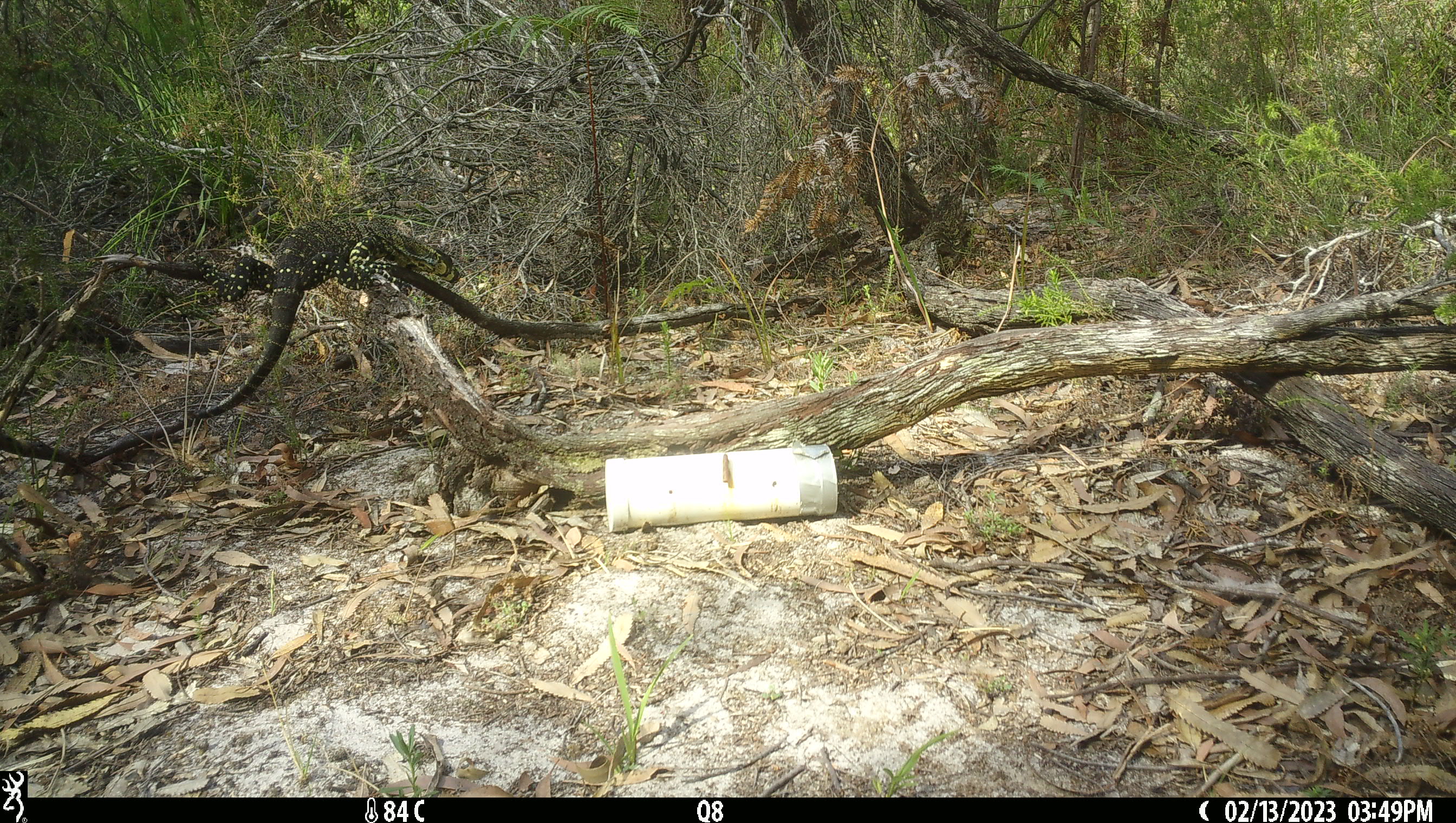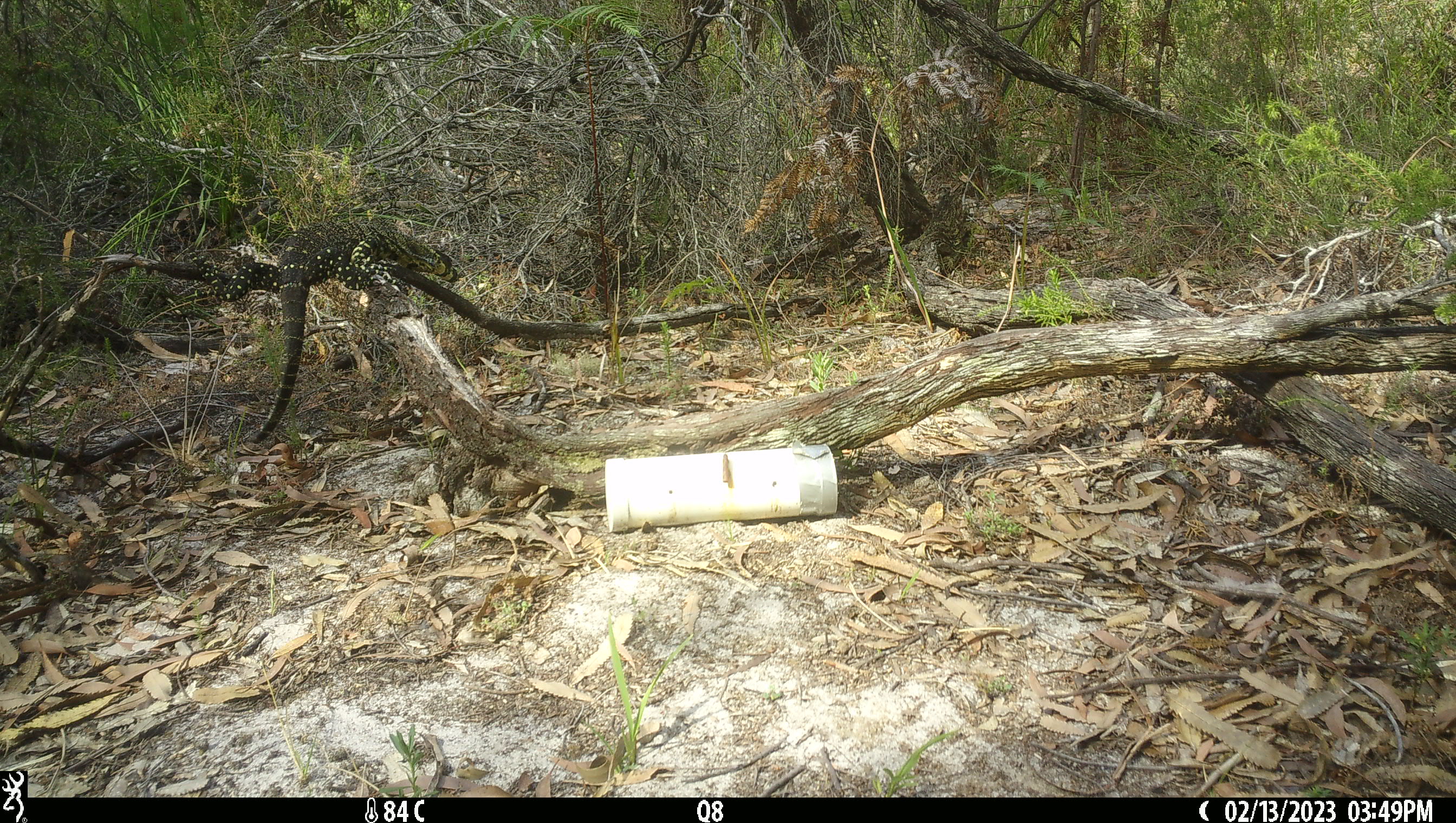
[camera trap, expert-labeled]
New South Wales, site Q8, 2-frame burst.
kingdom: Animalia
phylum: Chordata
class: Reptilia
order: Squamata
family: Varanidae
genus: Varanus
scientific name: Varanus varius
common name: lace monitor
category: goanna